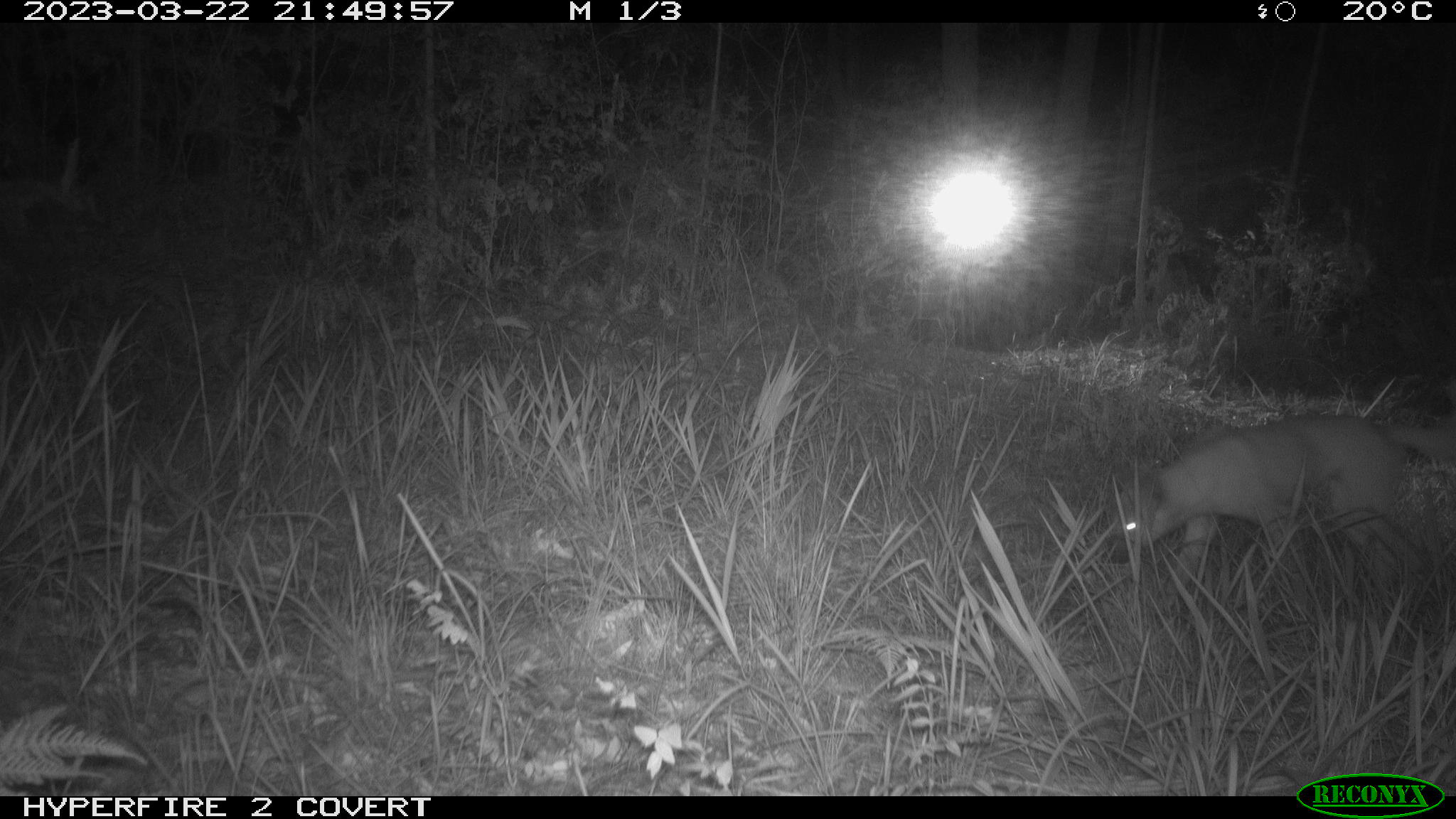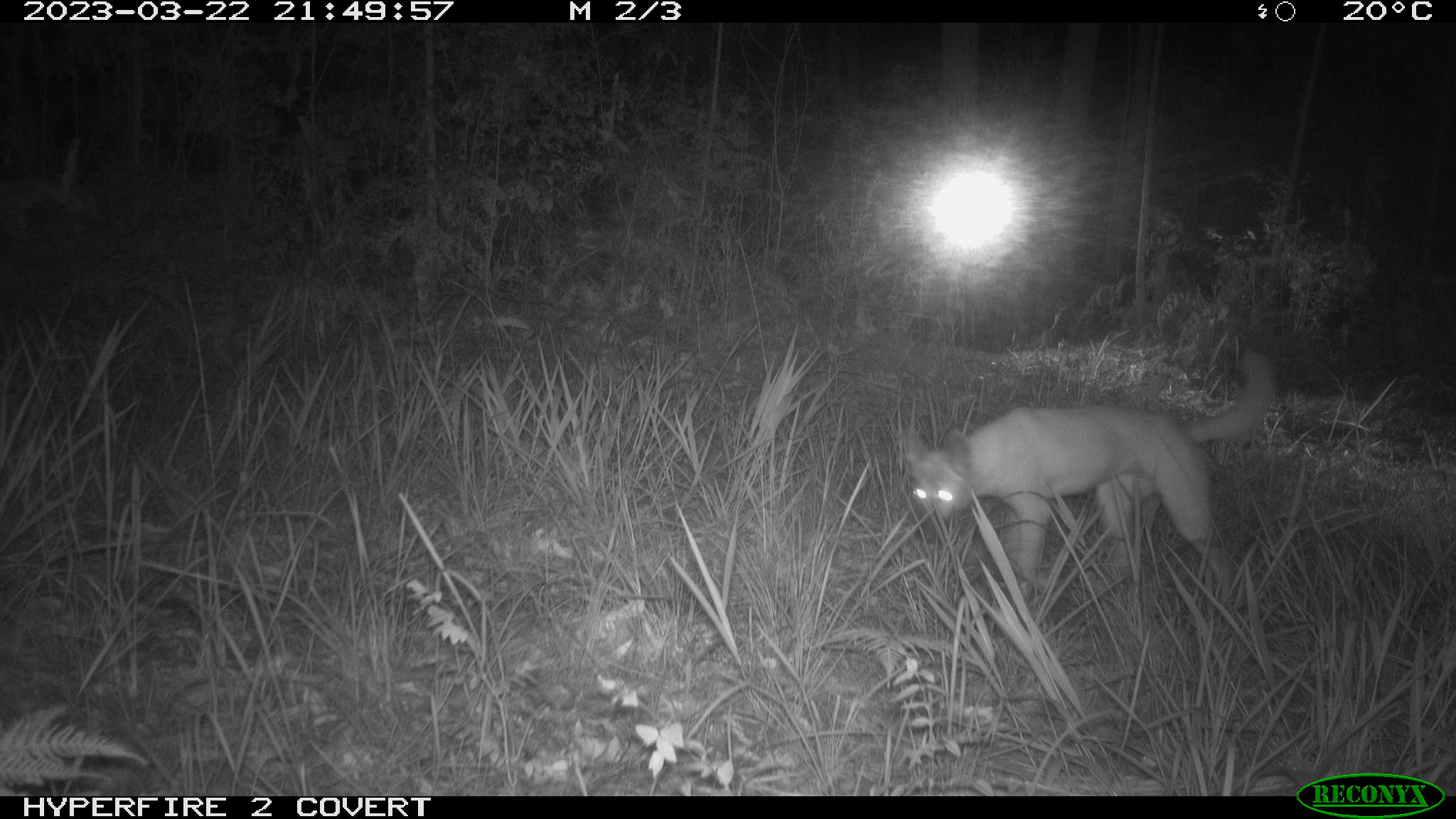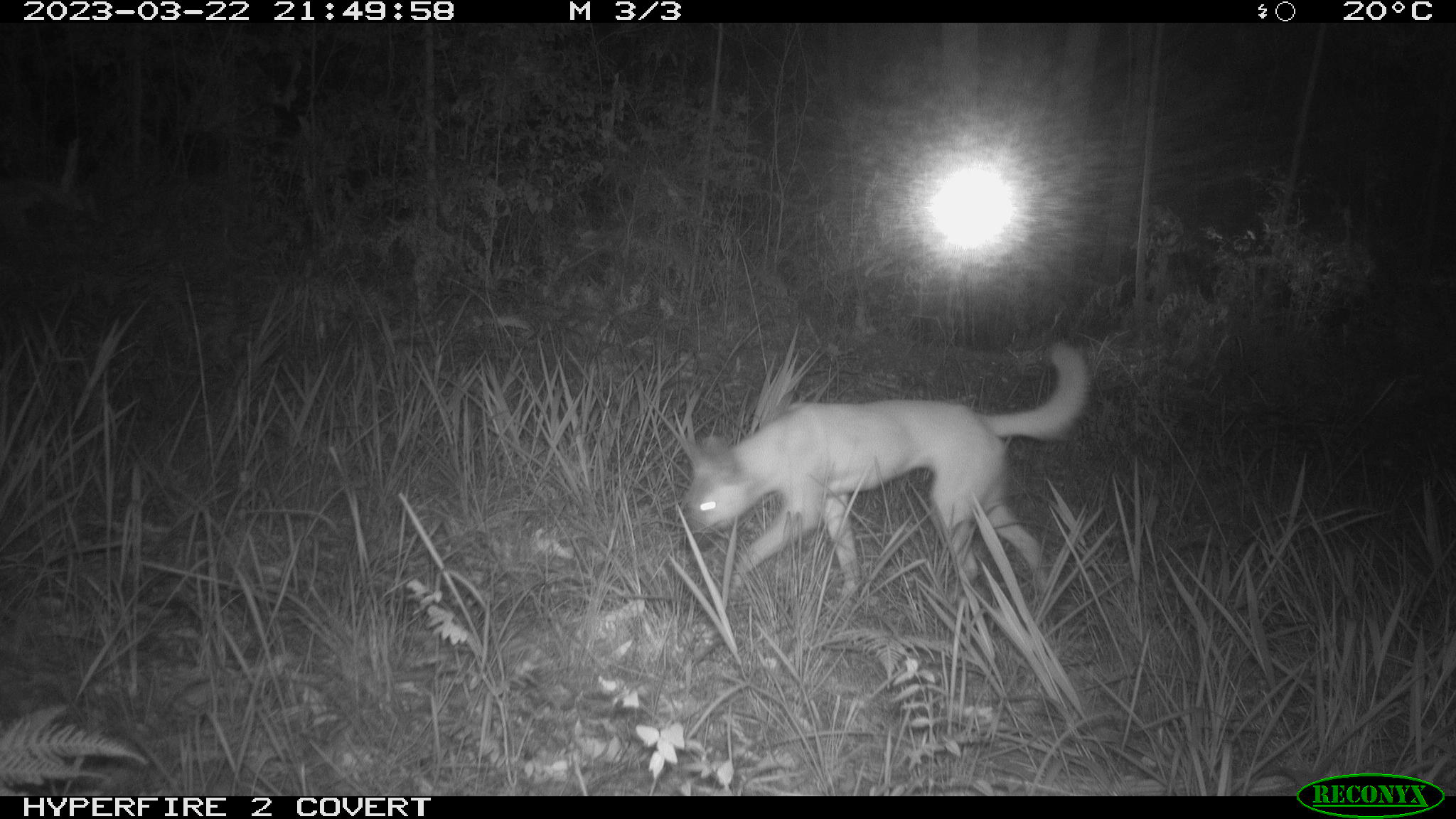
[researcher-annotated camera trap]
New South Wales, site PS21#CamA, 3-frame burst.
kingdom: Animalia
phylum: Chordata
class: Mammalia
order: Carnivora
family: Canidae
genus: Canis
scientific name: Canis familiaris dingo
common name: dingo